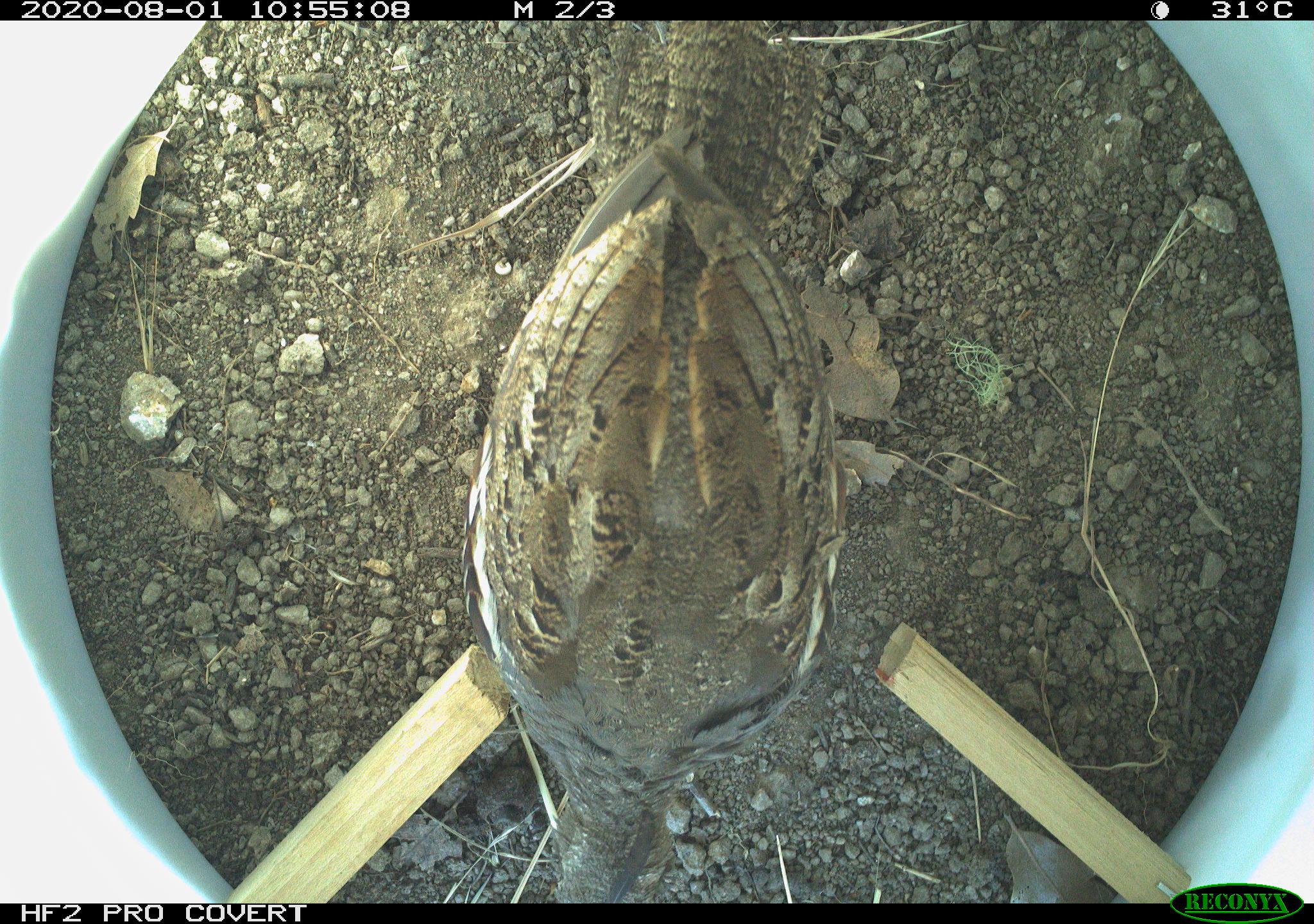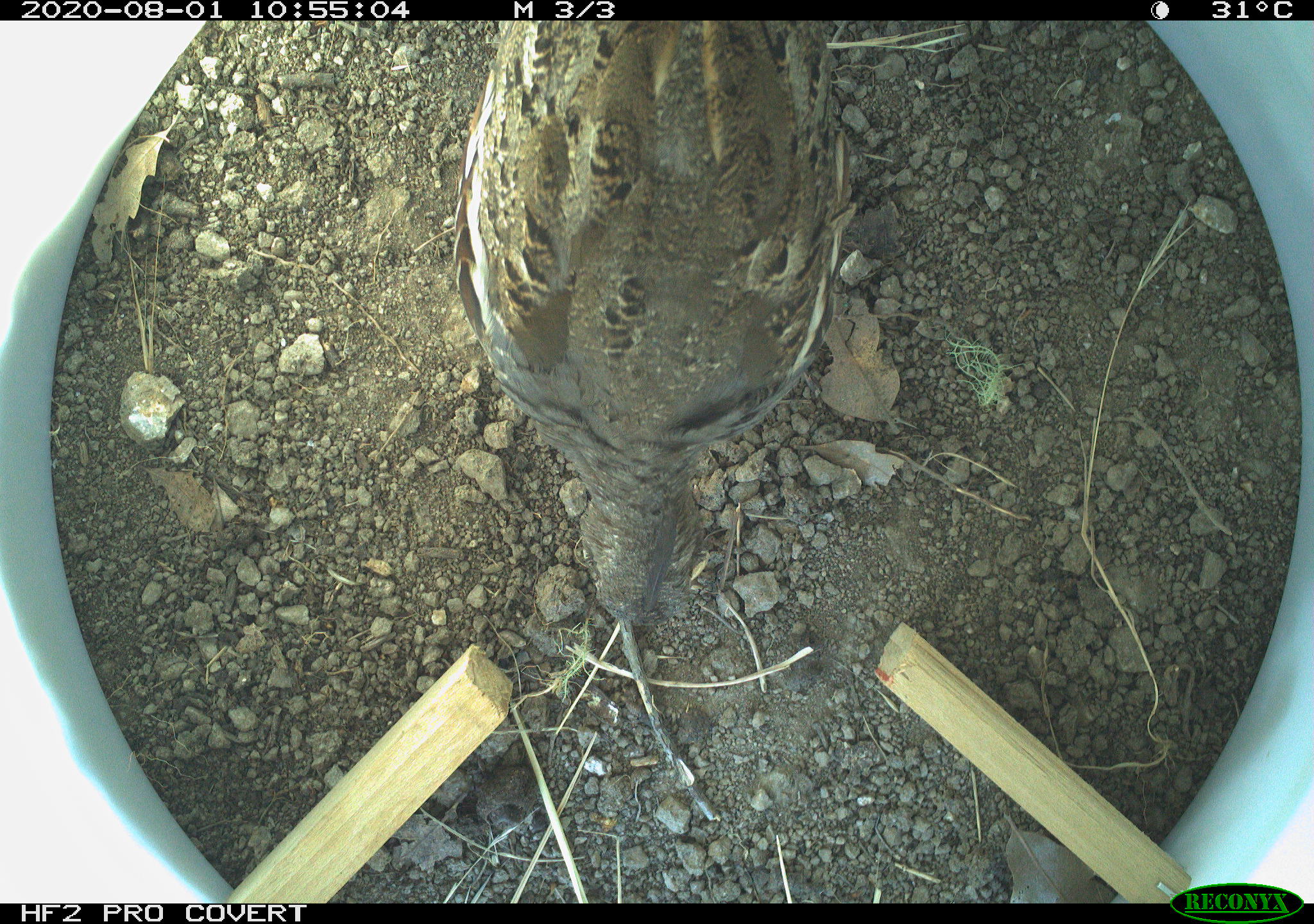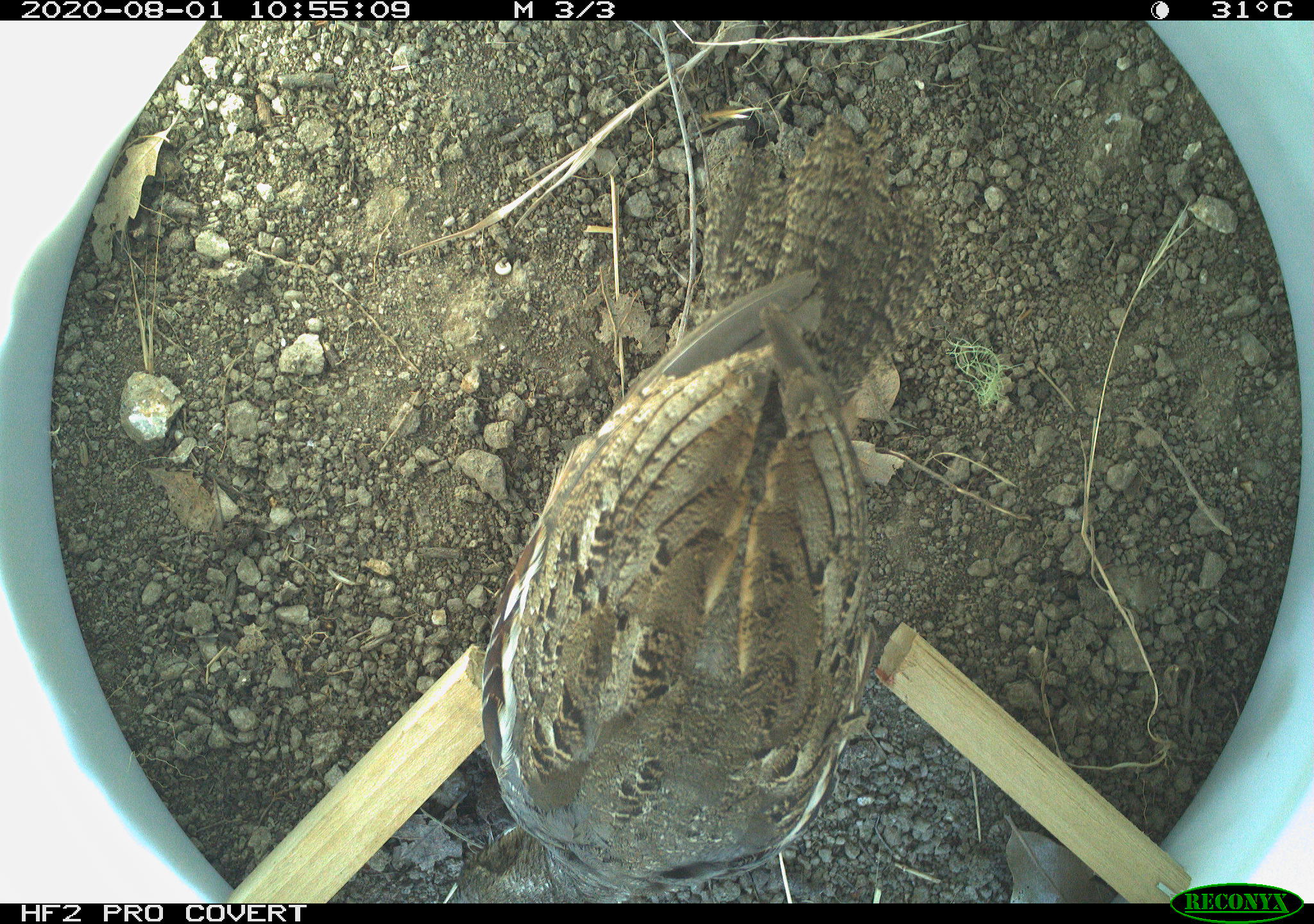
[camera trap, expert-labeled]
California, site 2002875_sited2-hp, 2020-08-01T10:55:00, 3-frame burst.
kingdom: Animalia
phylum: Chordata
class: Aves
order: Galliformes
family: Phasianidae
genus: Ophrysia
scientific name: Ophrysia superciliosa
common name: mountain quail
Mountain quail (Ophrysia superciliosa).